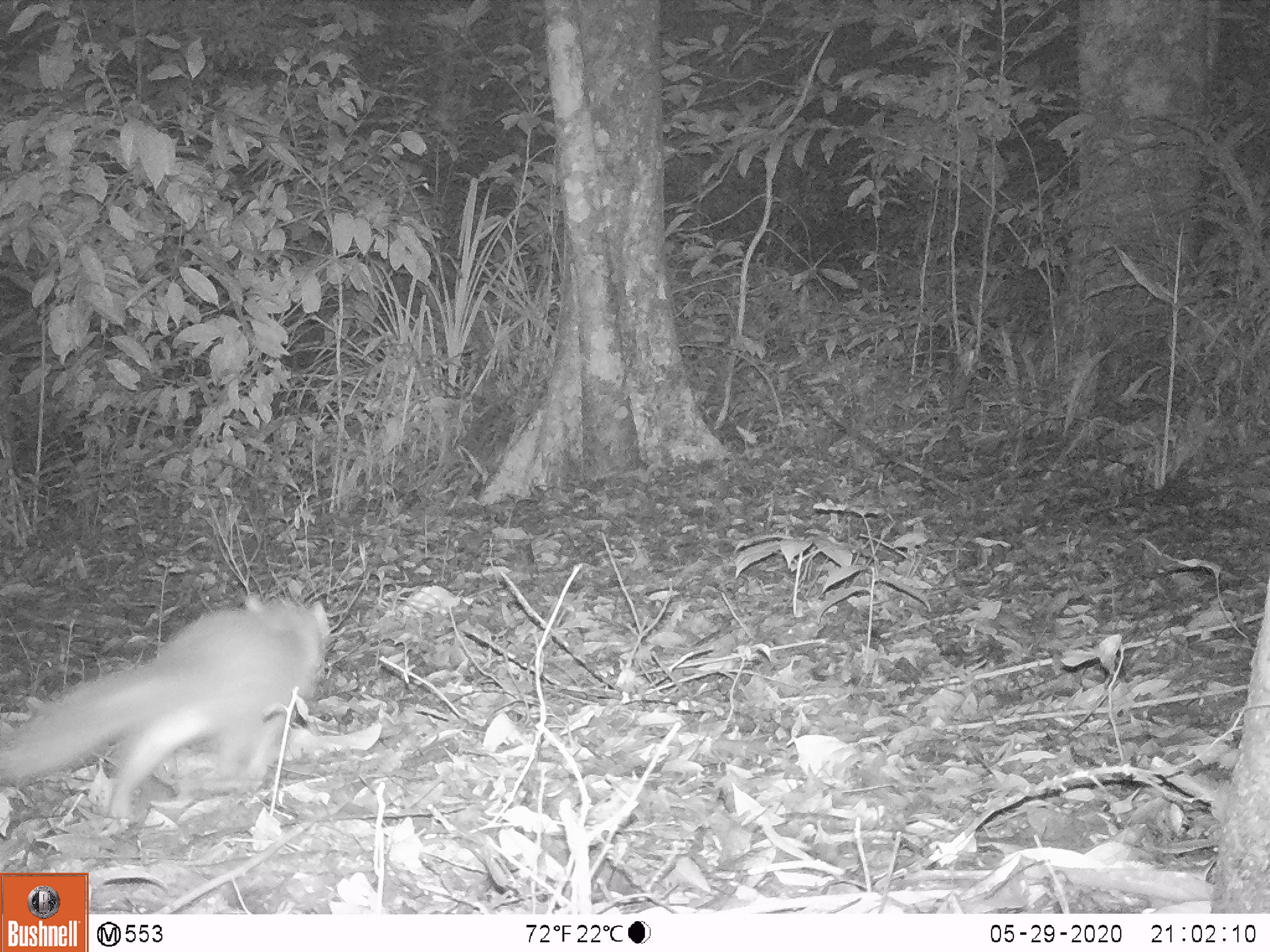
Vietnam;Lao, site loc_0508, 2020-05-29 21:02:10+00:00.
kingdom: Animalia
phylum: Chordata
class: Mammalia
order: Carnivora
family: Mustelidae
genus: Melogale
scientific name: Melogale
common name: ferret badger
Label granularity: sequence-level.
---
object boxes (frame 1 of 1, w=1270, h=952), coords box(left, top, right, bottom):
ferret badger: box(0, 591, 332, 821)